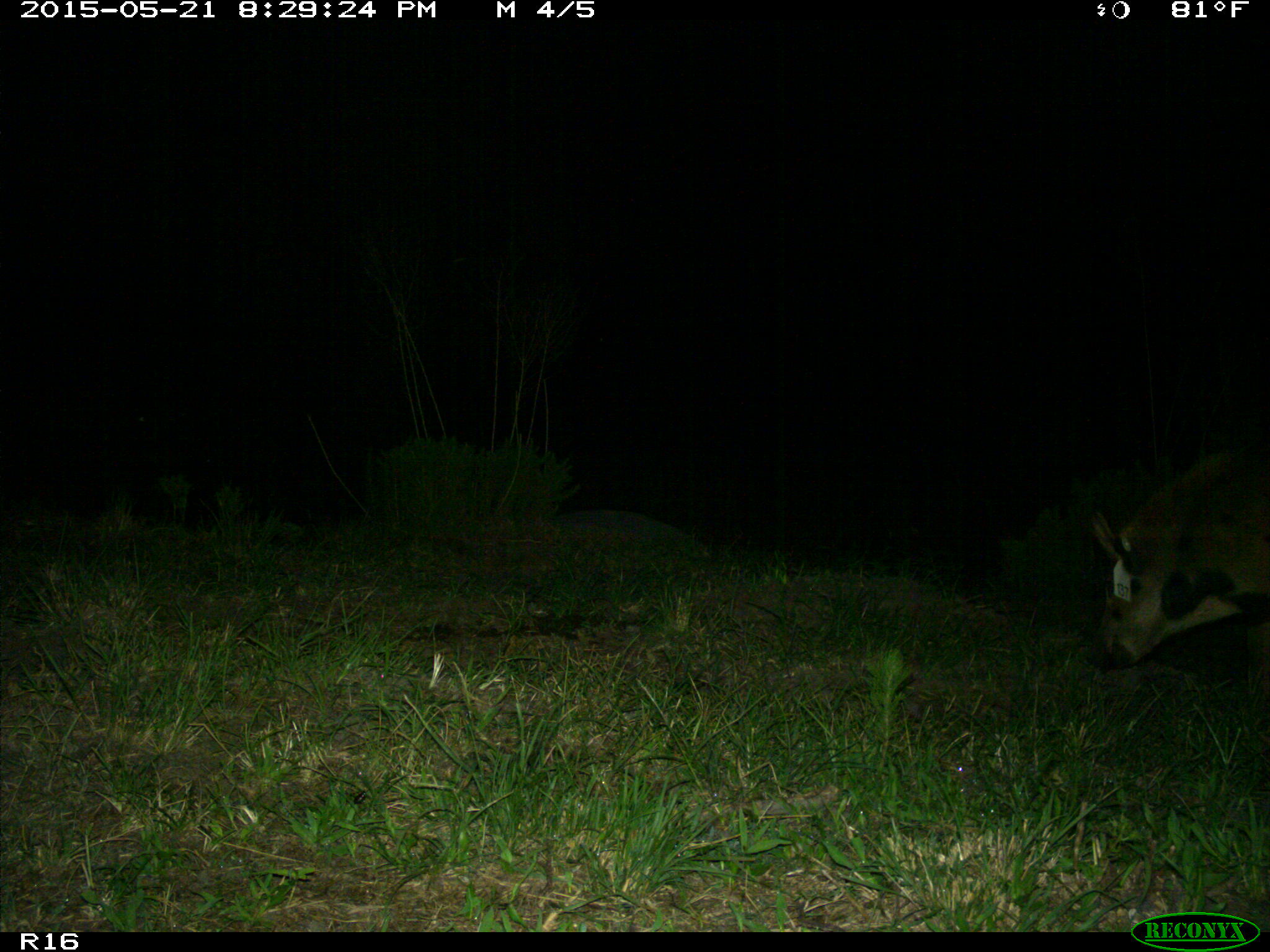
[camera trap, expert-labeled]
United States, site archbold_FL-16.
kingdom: Animalia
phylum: Chordata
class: Mammalia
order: Artiodactyla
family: Suidae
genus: Sus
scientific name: Sus scrofa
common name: wild boar